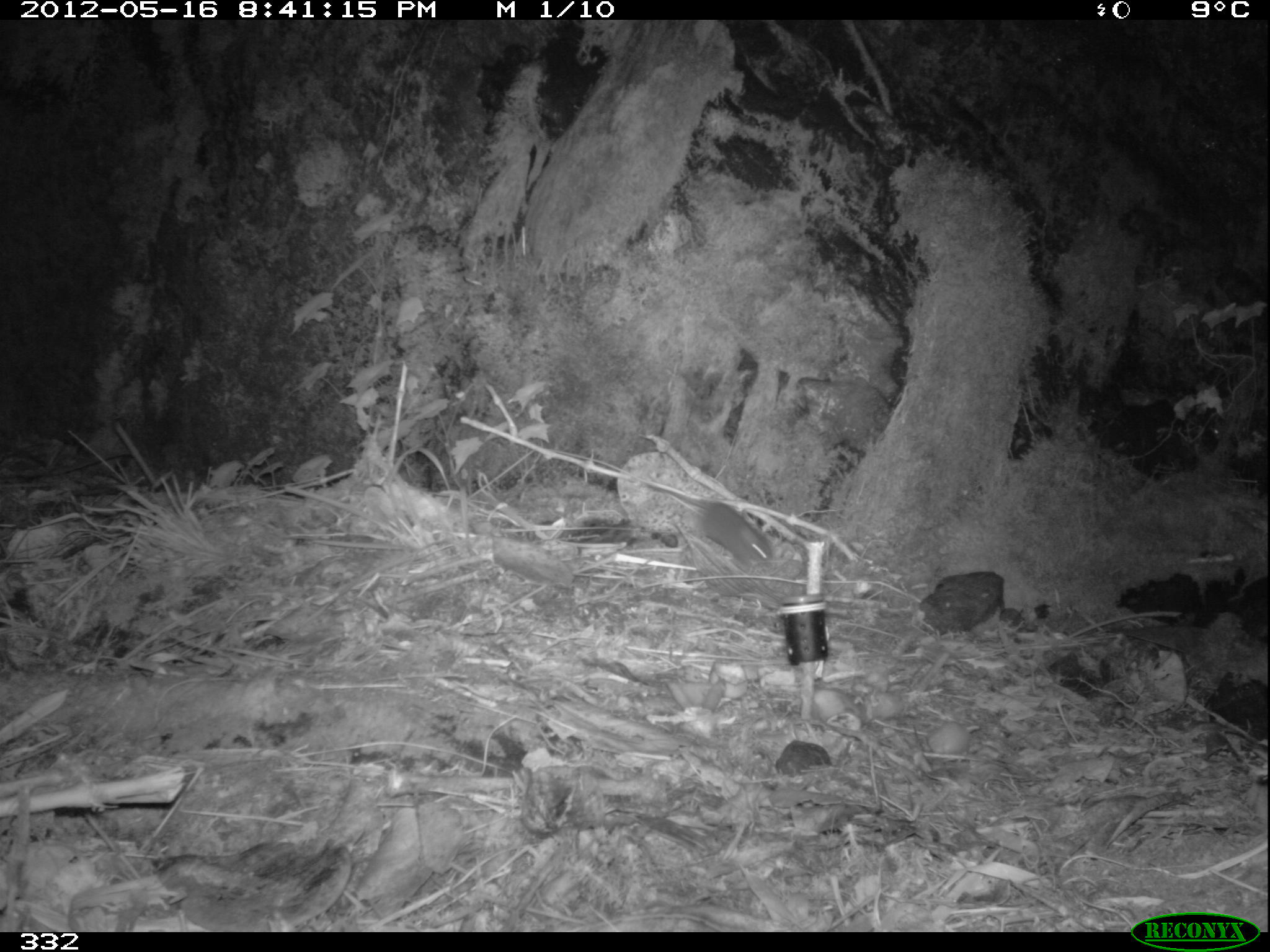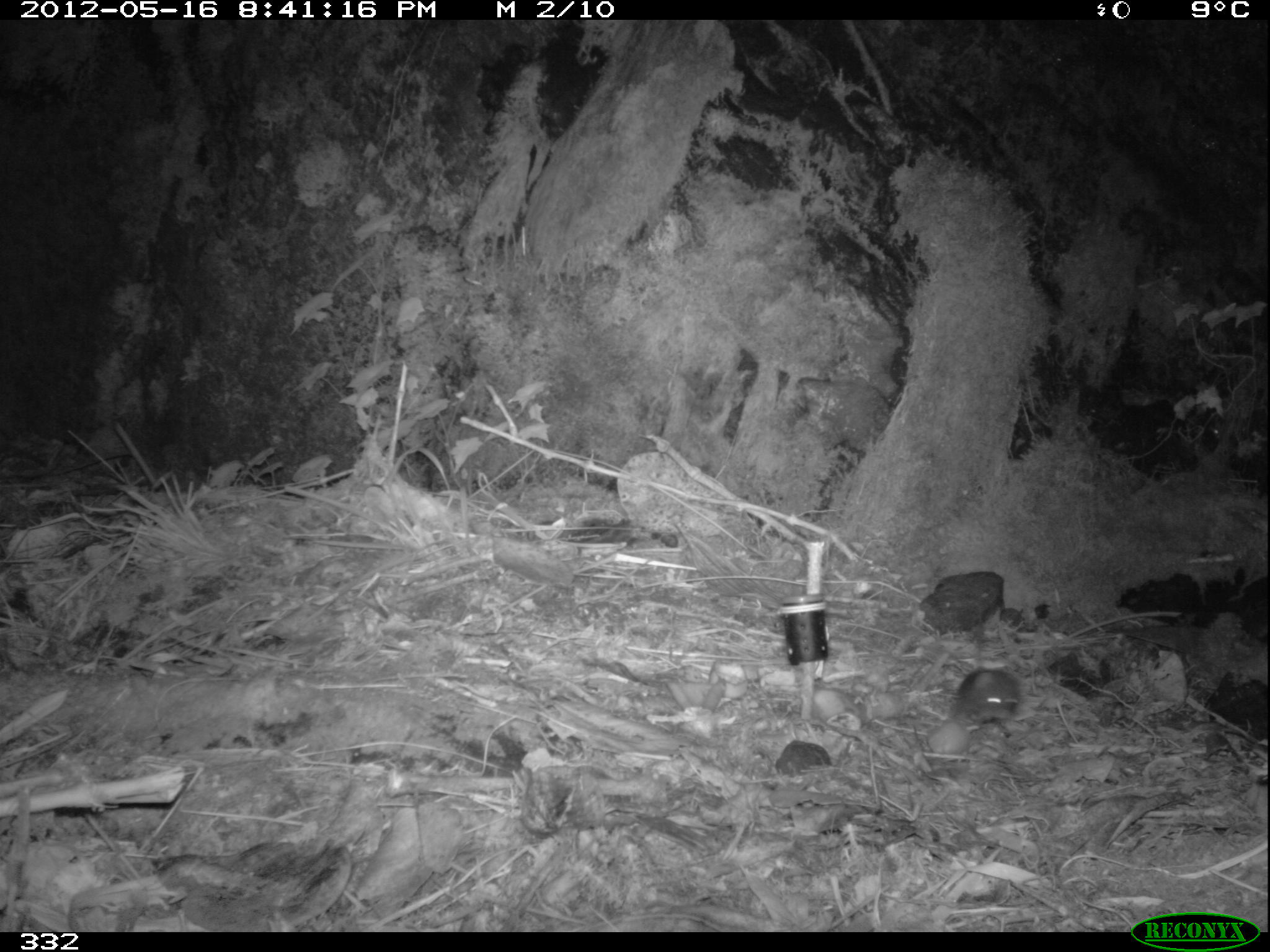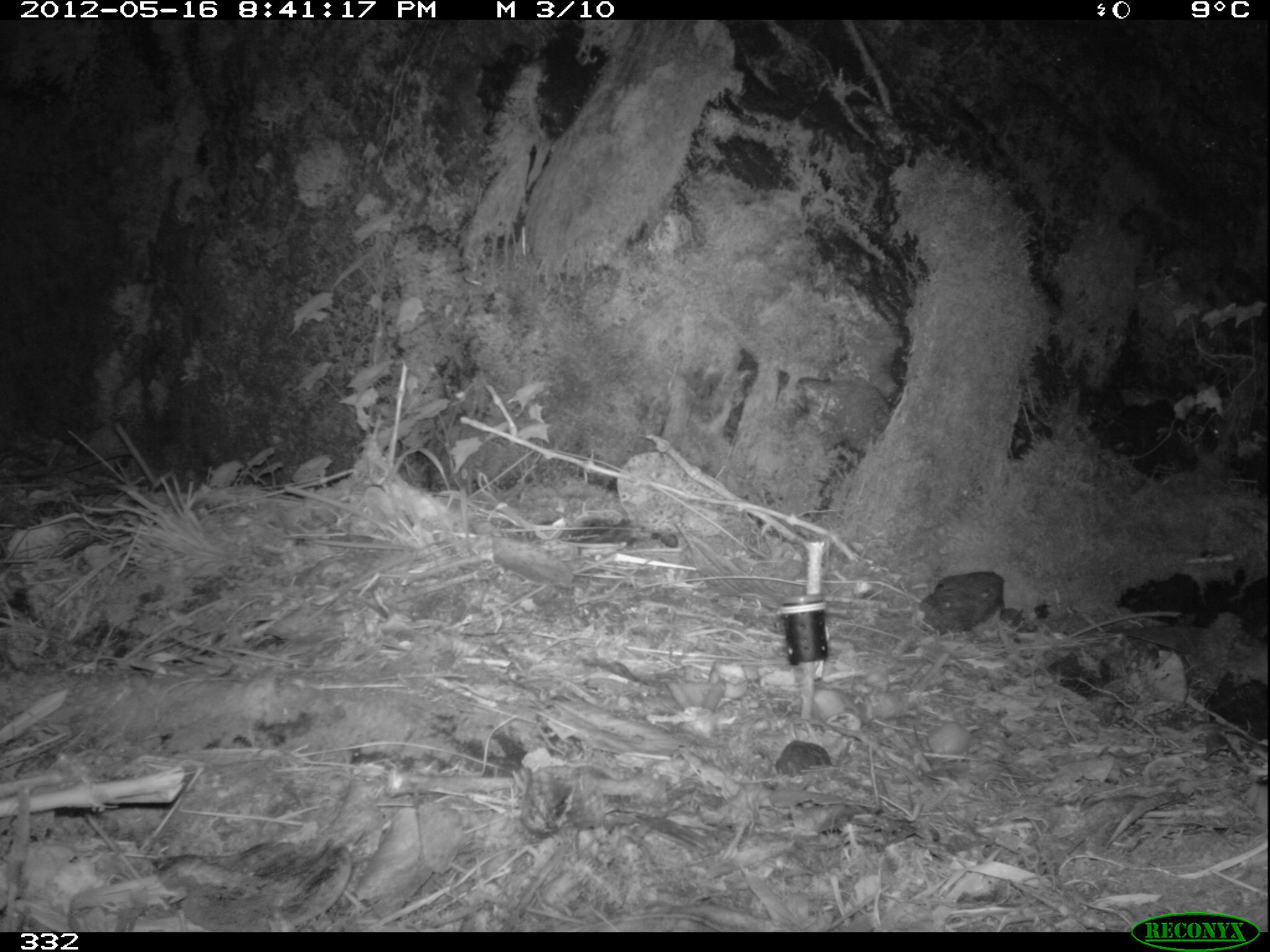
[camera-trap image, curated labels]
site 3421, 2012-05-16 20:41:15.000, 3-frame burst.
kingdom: Animalia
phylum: Chordata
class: Mammalia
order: Rodentia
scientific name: Rodentia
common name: rodents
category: unknown rodent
Unknown rodent (rodents) (Rodentia).